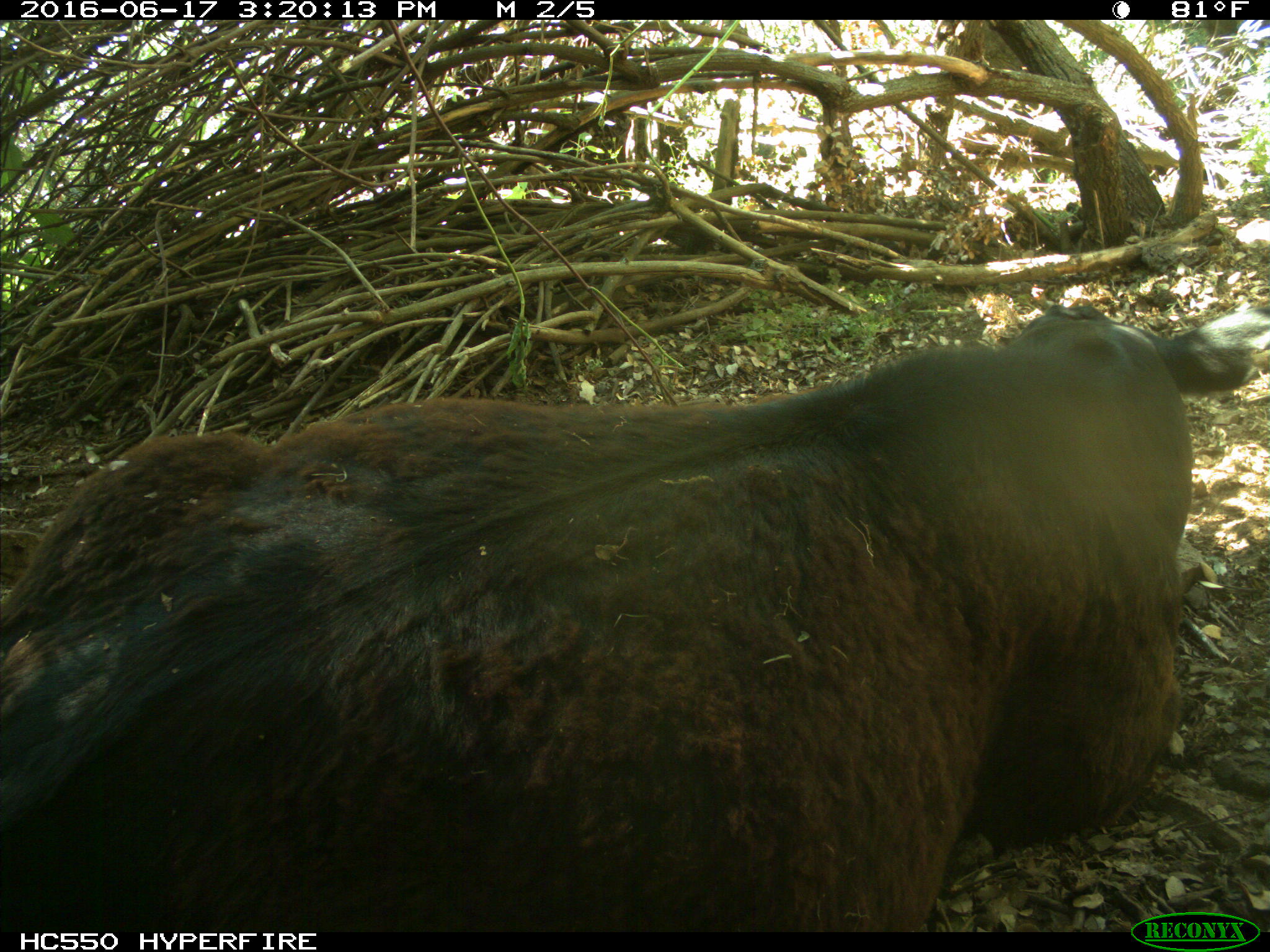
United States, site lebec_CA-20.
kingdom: Animalia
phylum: Chordata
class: Mammalia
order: Artiodactyla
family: Bovidae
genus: Bos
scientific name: Bos taurus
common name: domestic cow